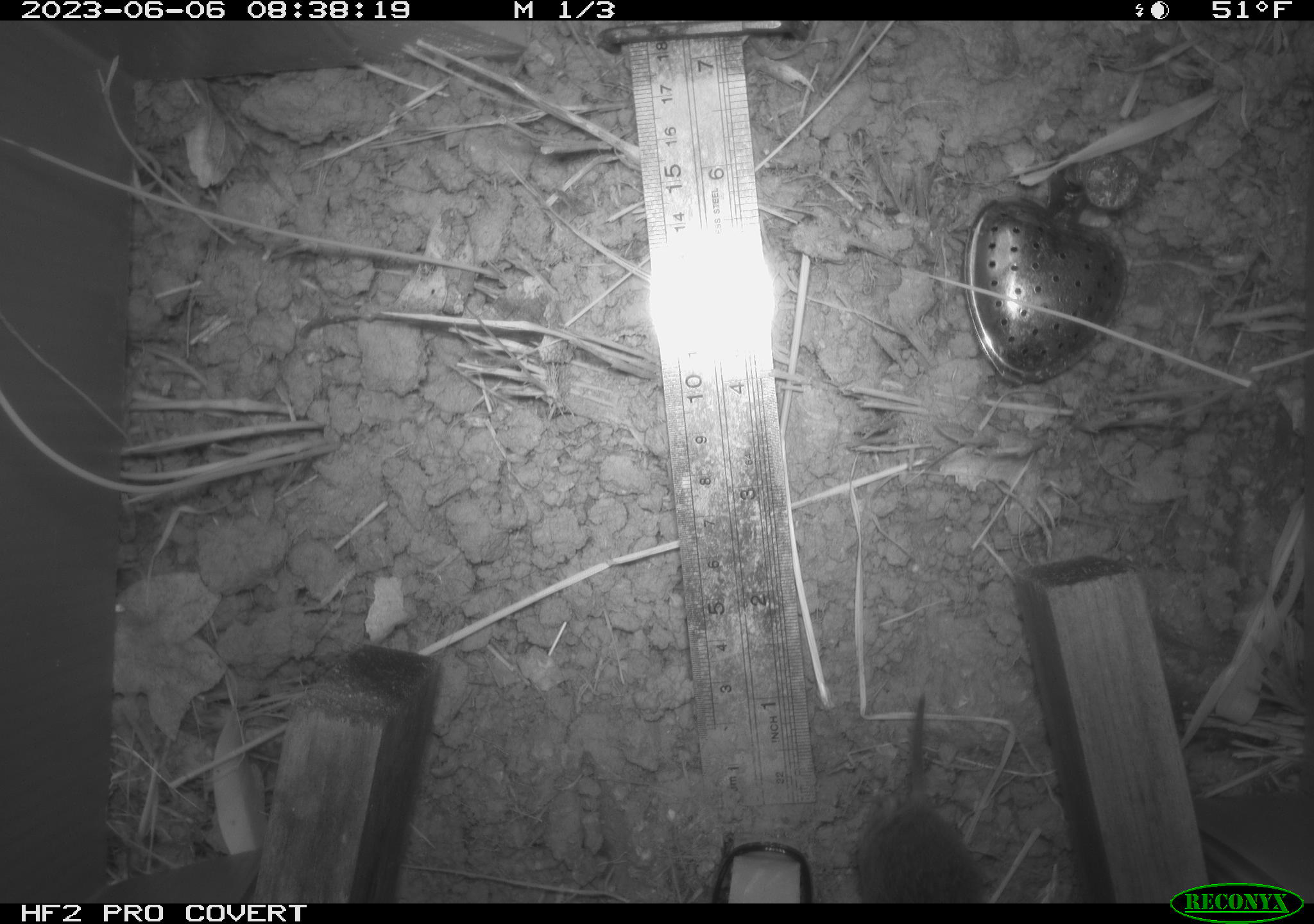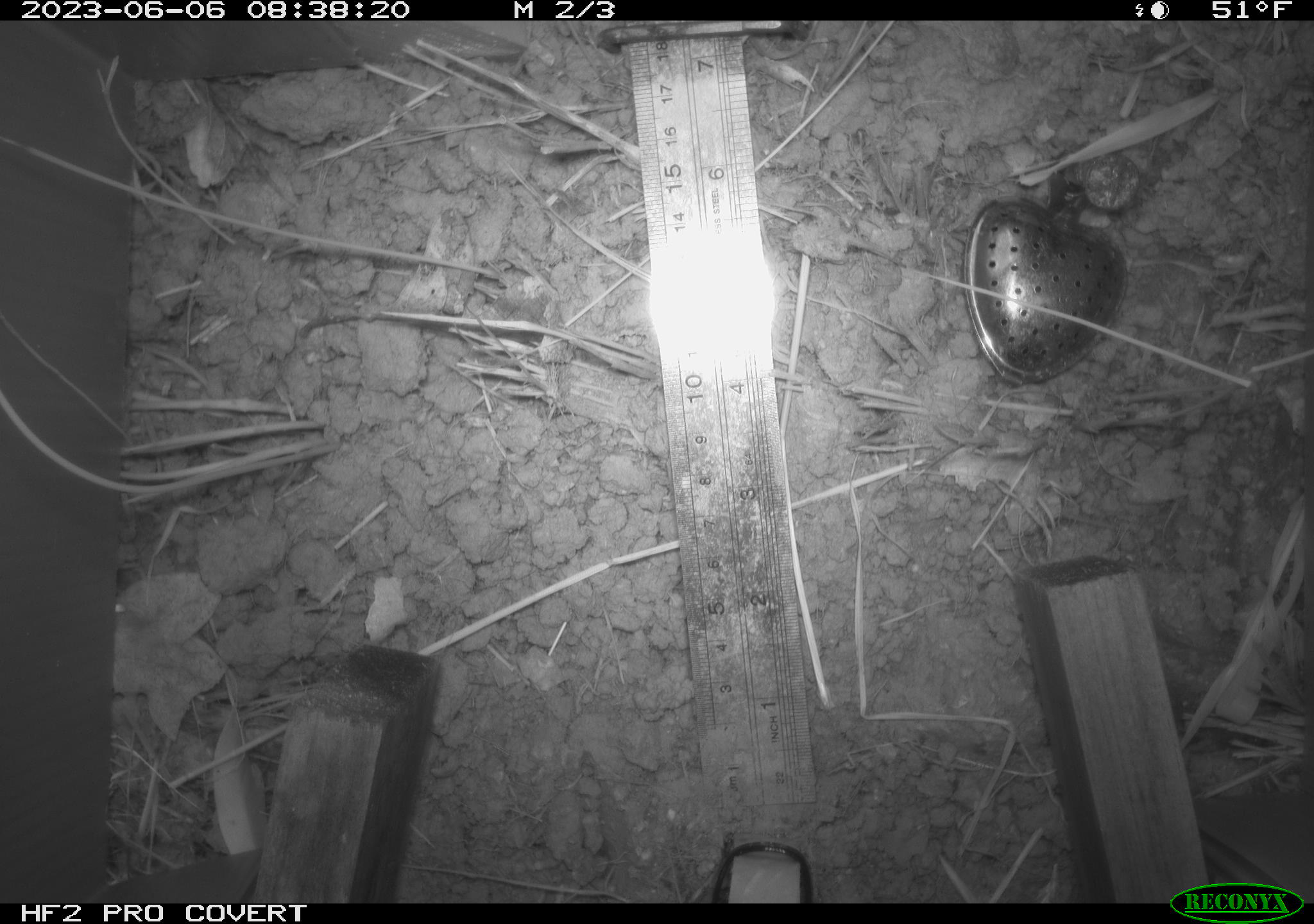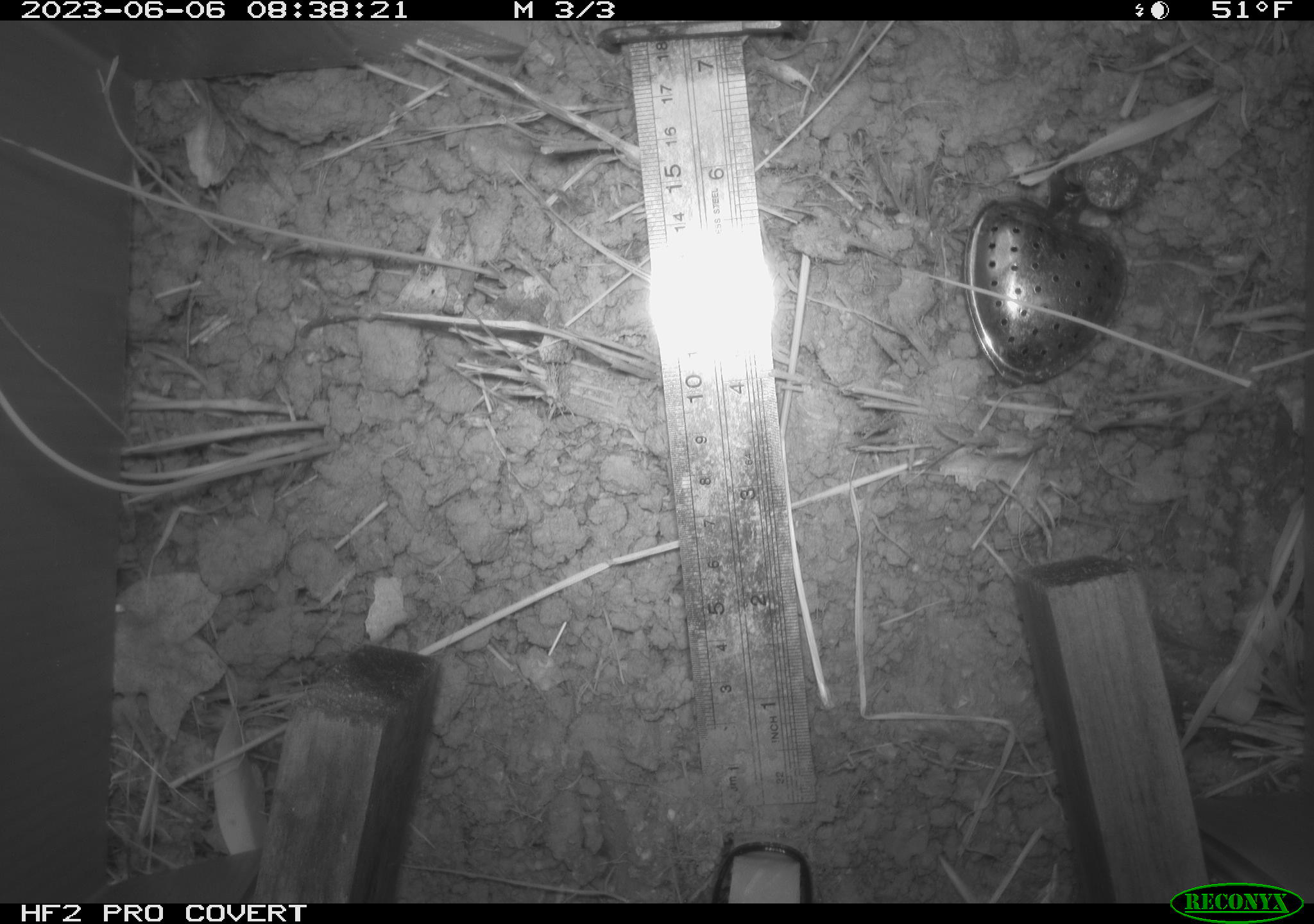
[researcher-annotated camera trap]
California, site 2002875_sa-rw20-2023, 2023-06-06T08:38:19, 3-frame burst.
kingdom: Animalia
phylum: Chordata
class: Mammalia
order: Rodentia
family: Cricetidae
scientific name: Arvicolinae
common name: voles, lemmings, and muskrats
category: arvicolinae subfamily